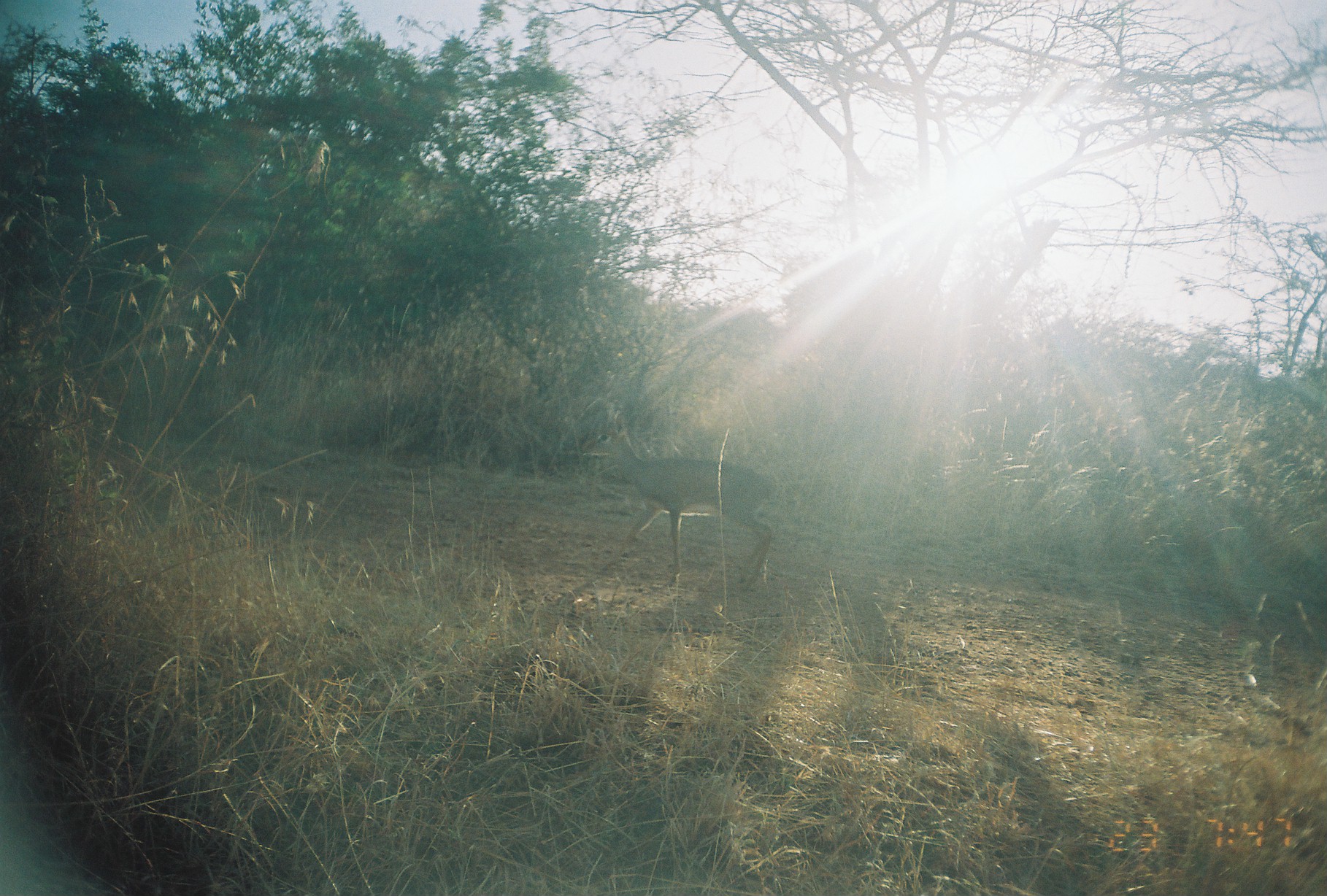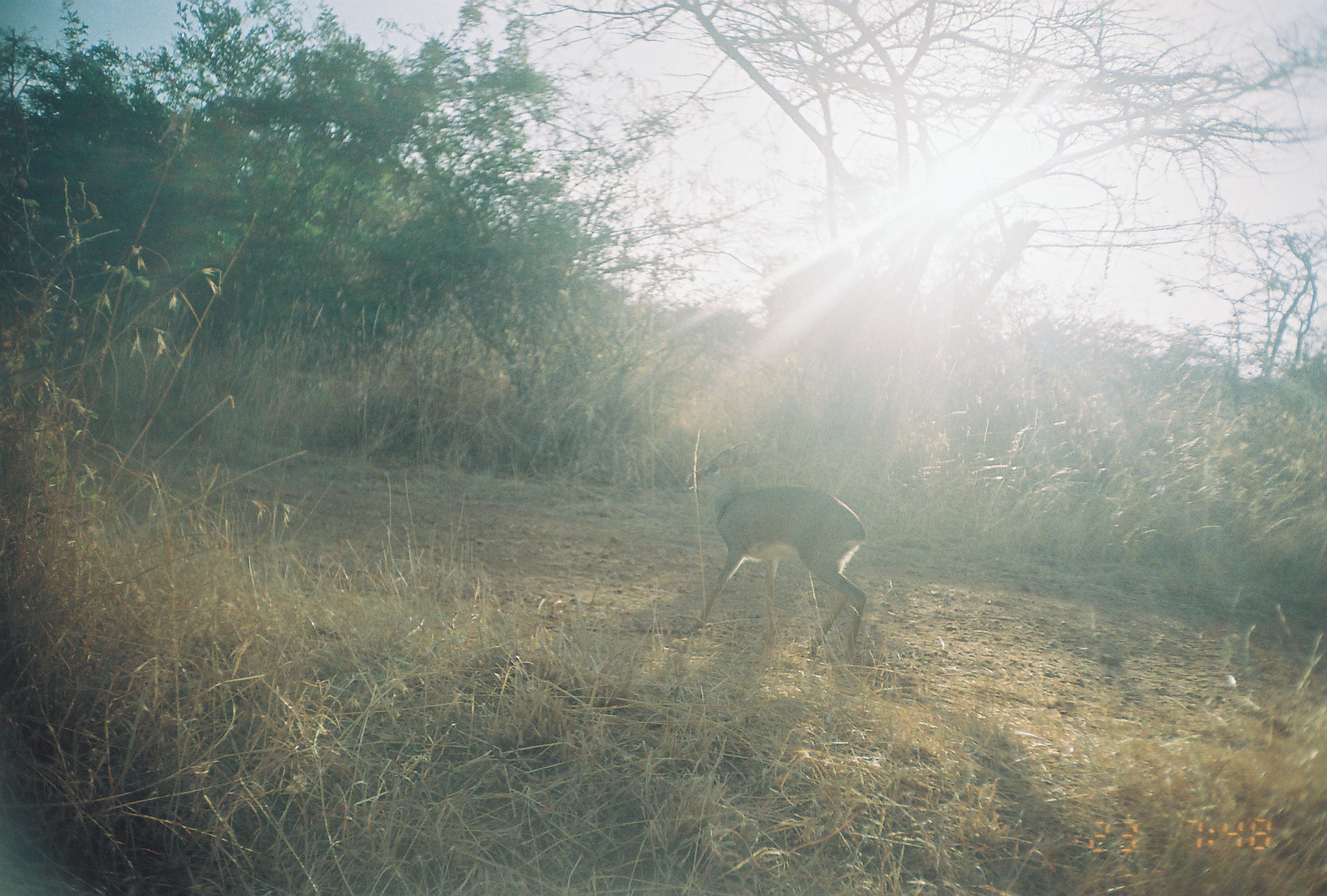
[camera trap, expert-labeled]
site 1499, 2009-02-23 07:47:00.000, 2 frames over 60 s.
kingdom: Animalia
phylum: Chordata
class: Mammalia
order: Artiodactyla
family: Bovidae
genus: Madoqua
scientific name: Madoqua guentheri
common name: günther's dik-dik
Madoqua guentheri (günther's dik-dik), count 1.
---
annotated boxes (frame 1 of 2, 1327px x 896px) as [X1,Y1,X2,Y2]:
madoqua guentheri: [577,411,773,589]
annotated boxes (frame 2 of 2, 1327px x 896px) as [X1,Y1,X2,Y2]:
madoqua guentheri: [686,441,870,662]